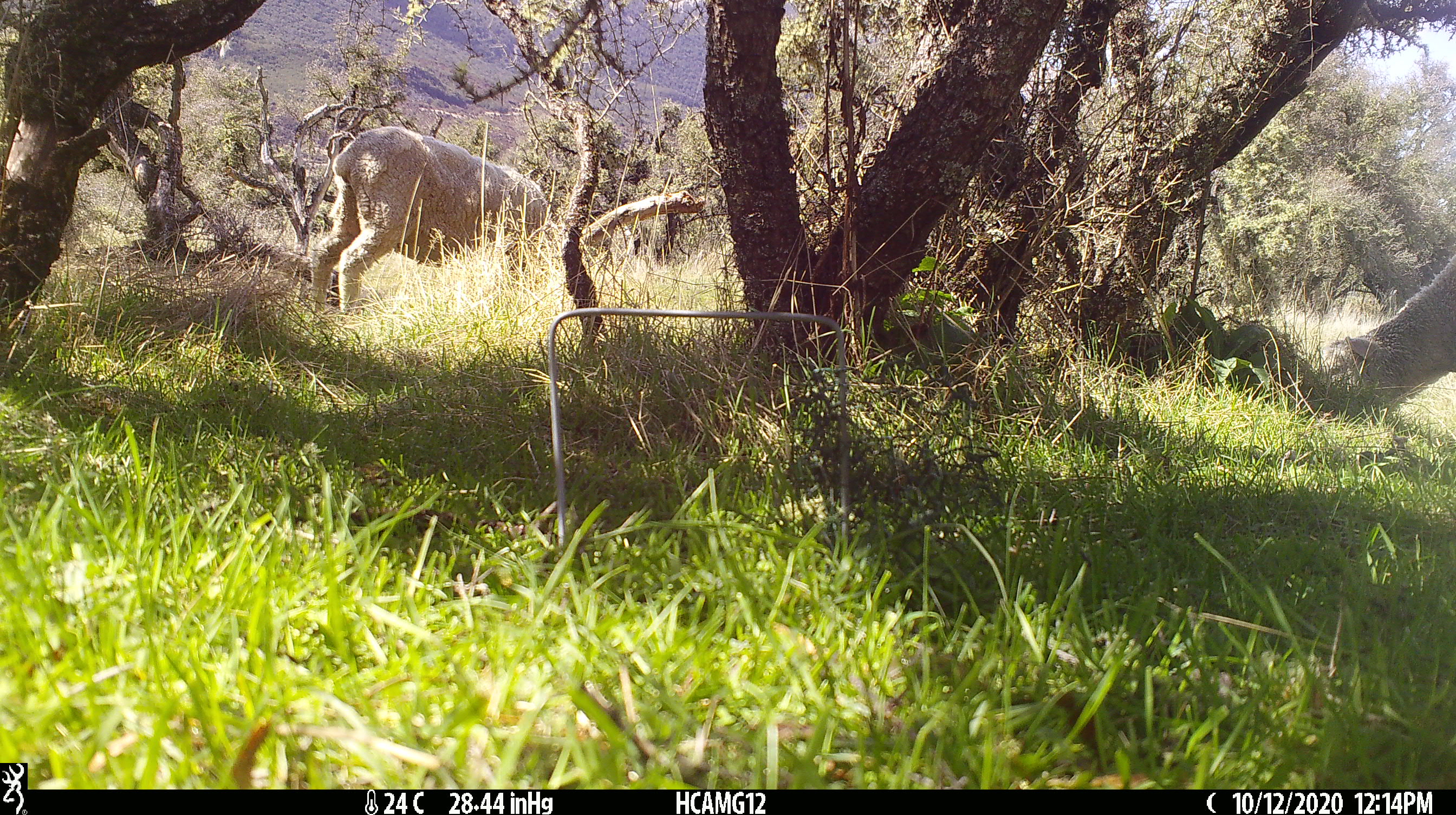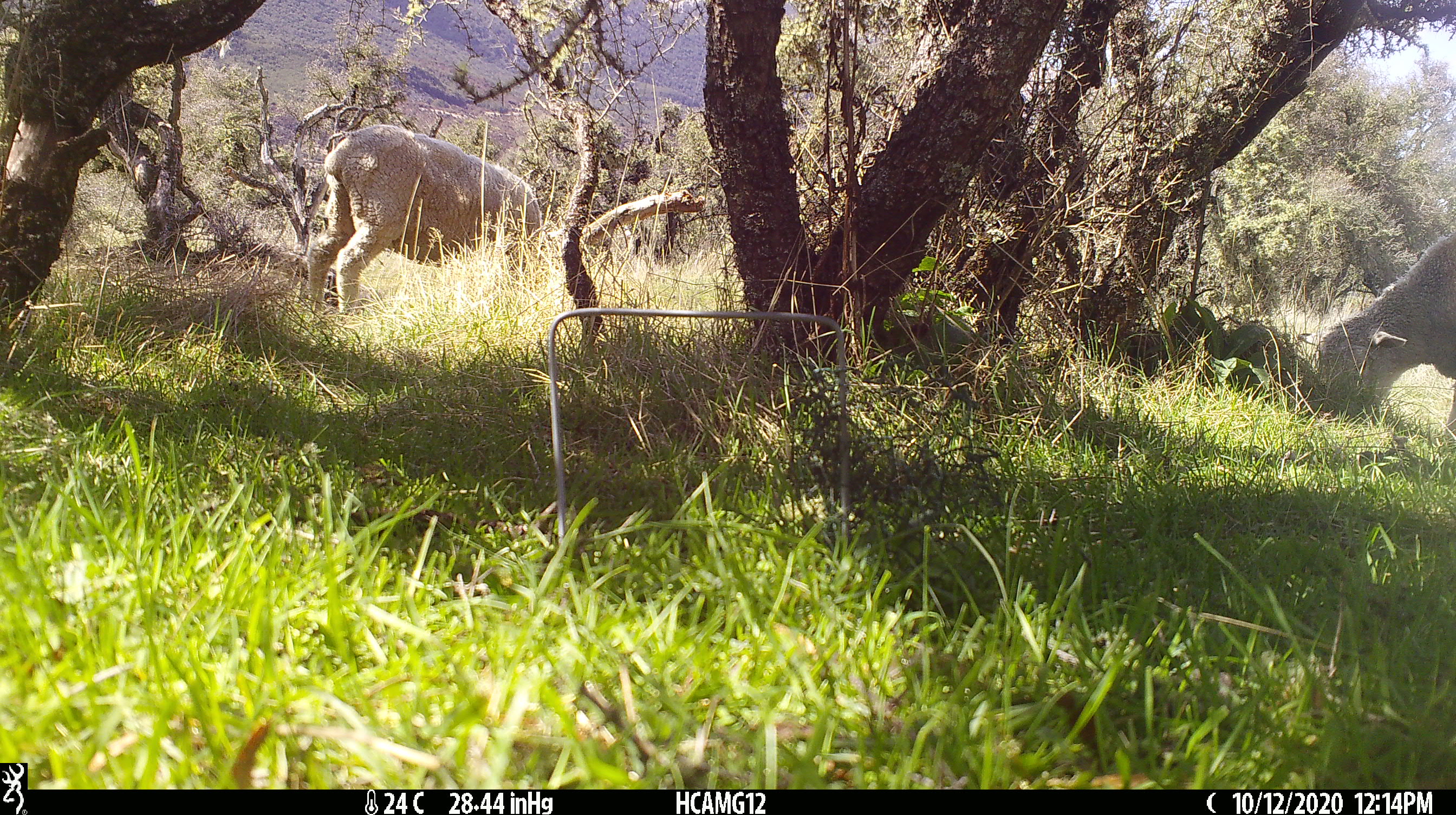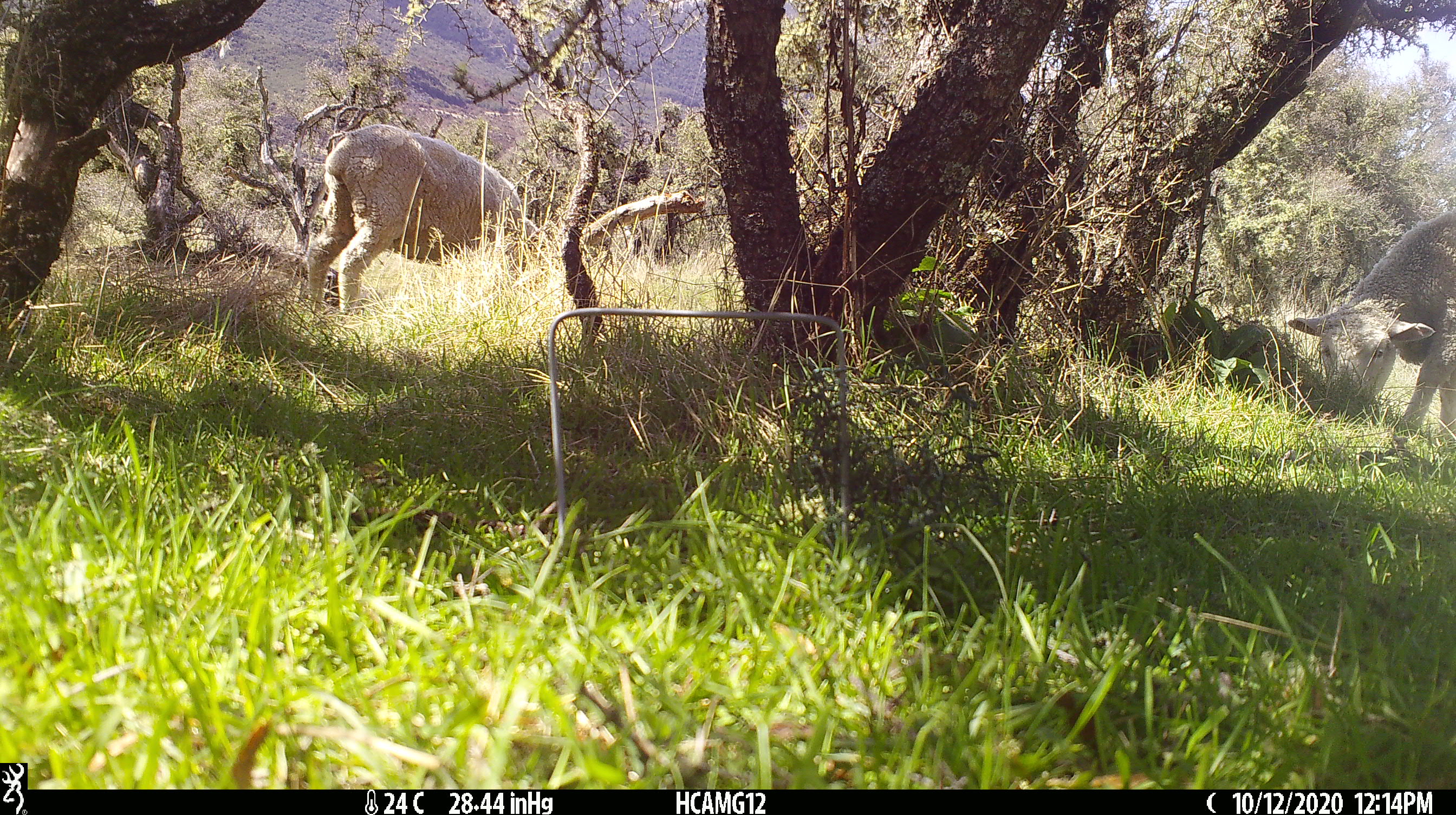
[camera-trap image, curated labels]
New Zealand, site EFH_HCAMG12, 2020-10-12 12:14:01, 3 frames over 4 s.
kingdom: Animalia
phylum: Chordata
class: Mammalia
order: Artiodactyla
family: Bovidae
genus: Ovis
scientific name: Ovis aries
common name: domestic sheep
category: sheep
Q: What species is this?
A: Sheep (domestic sheep) (Ovis aries).